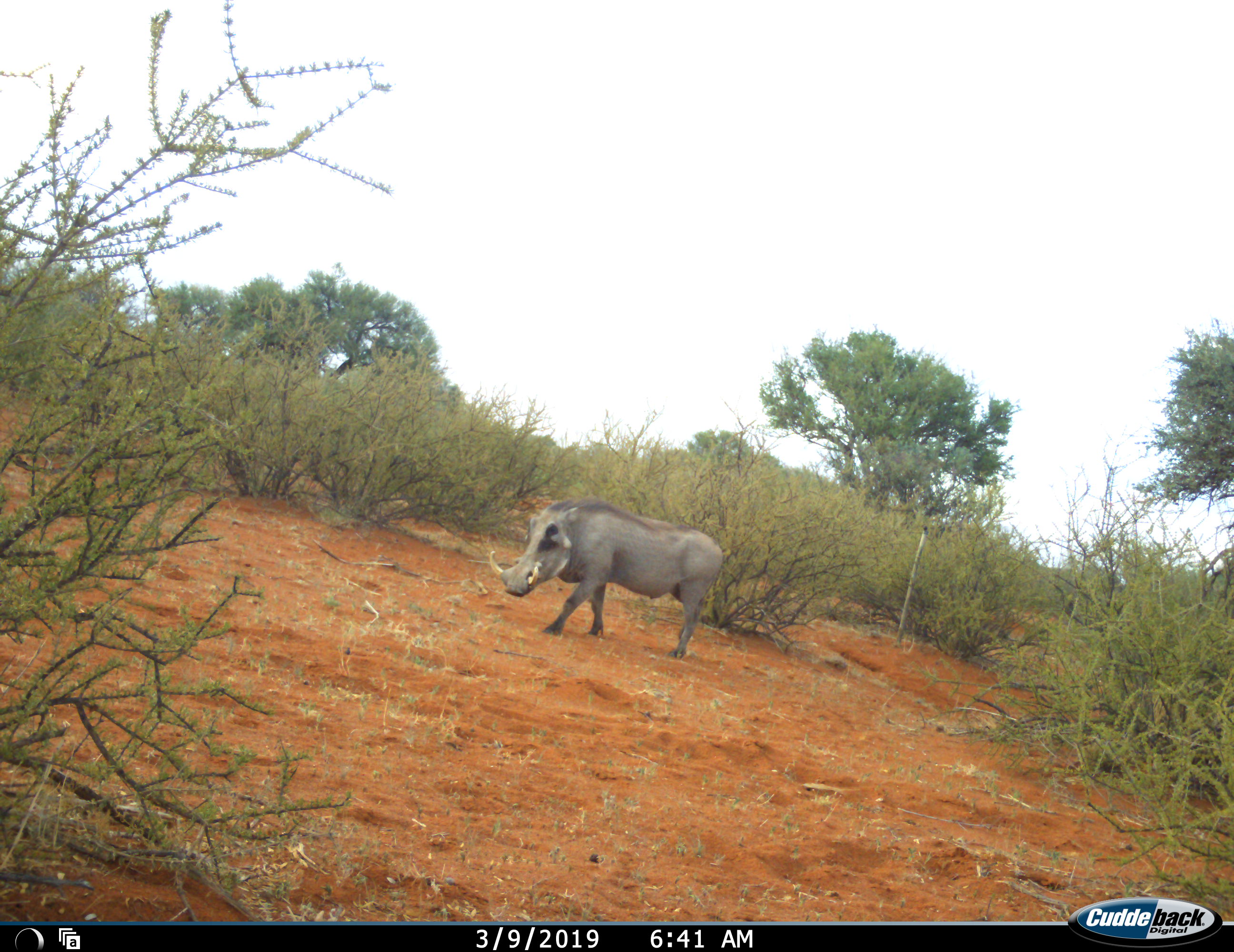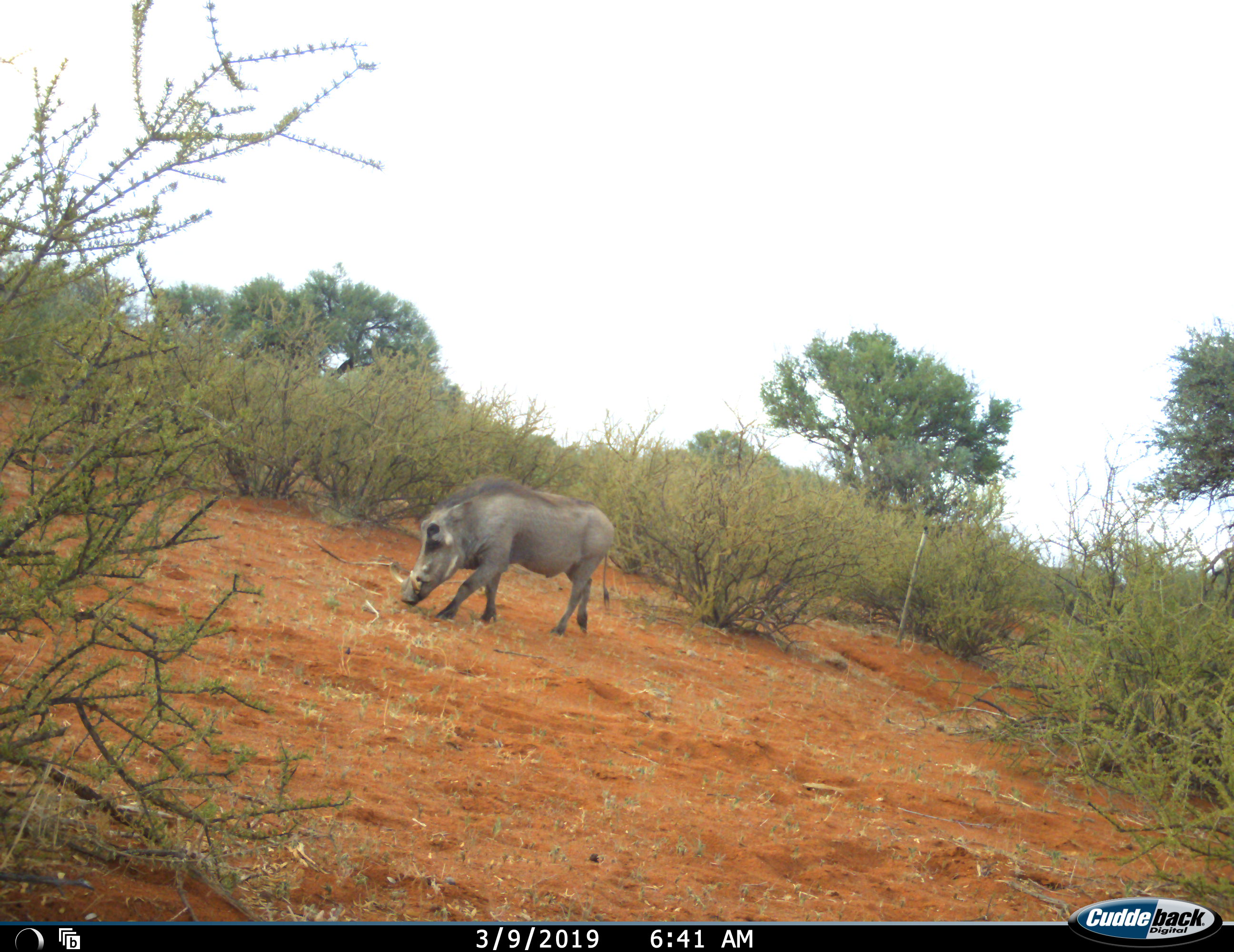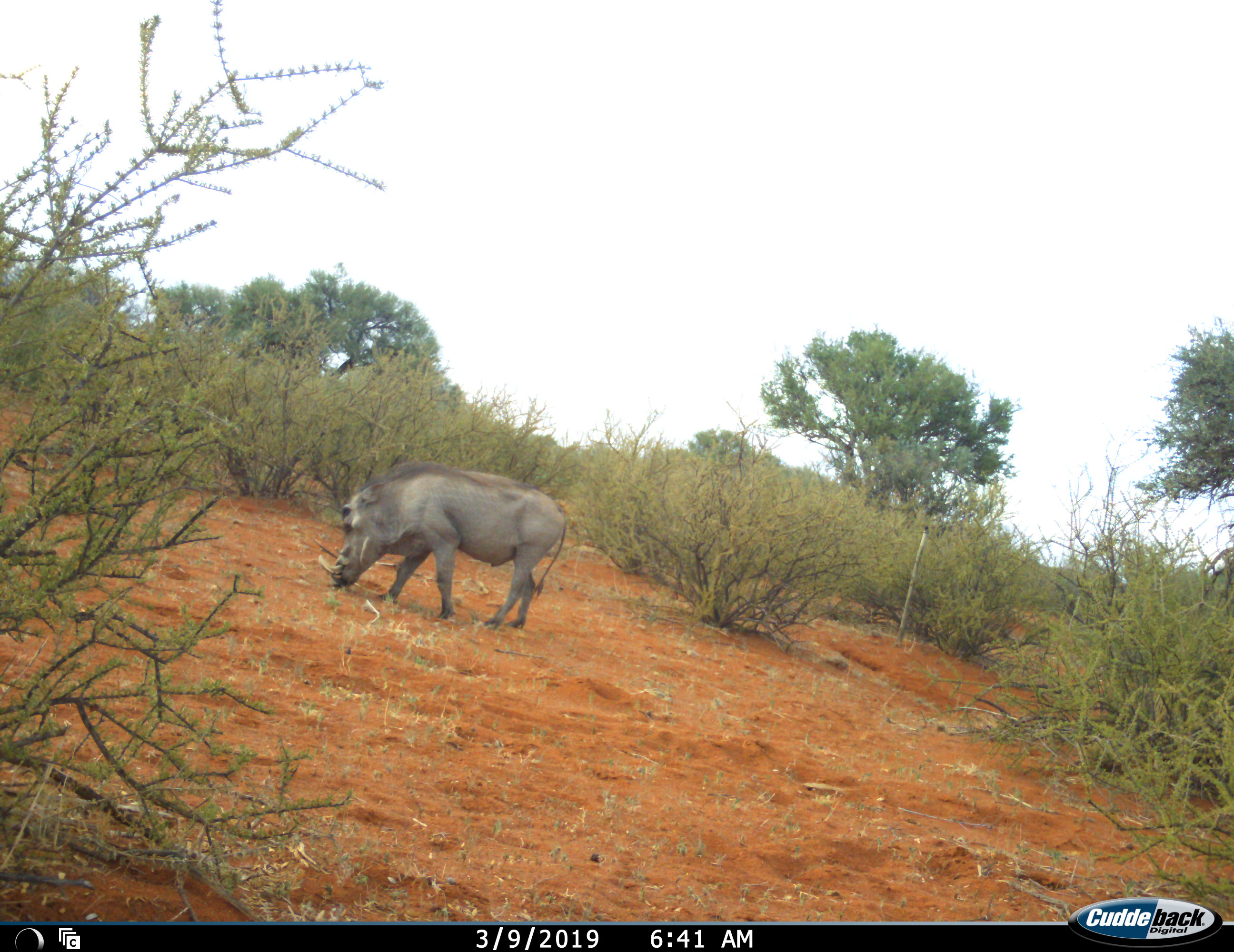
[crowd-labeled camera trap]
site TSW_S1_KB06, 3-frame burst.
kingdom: Animalia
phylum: Chordata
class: Mammalia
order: Artiodactyla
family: Suidae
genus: Phacochoerus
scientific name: Phacochoerus africanus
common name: warthog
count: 1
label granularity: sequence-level